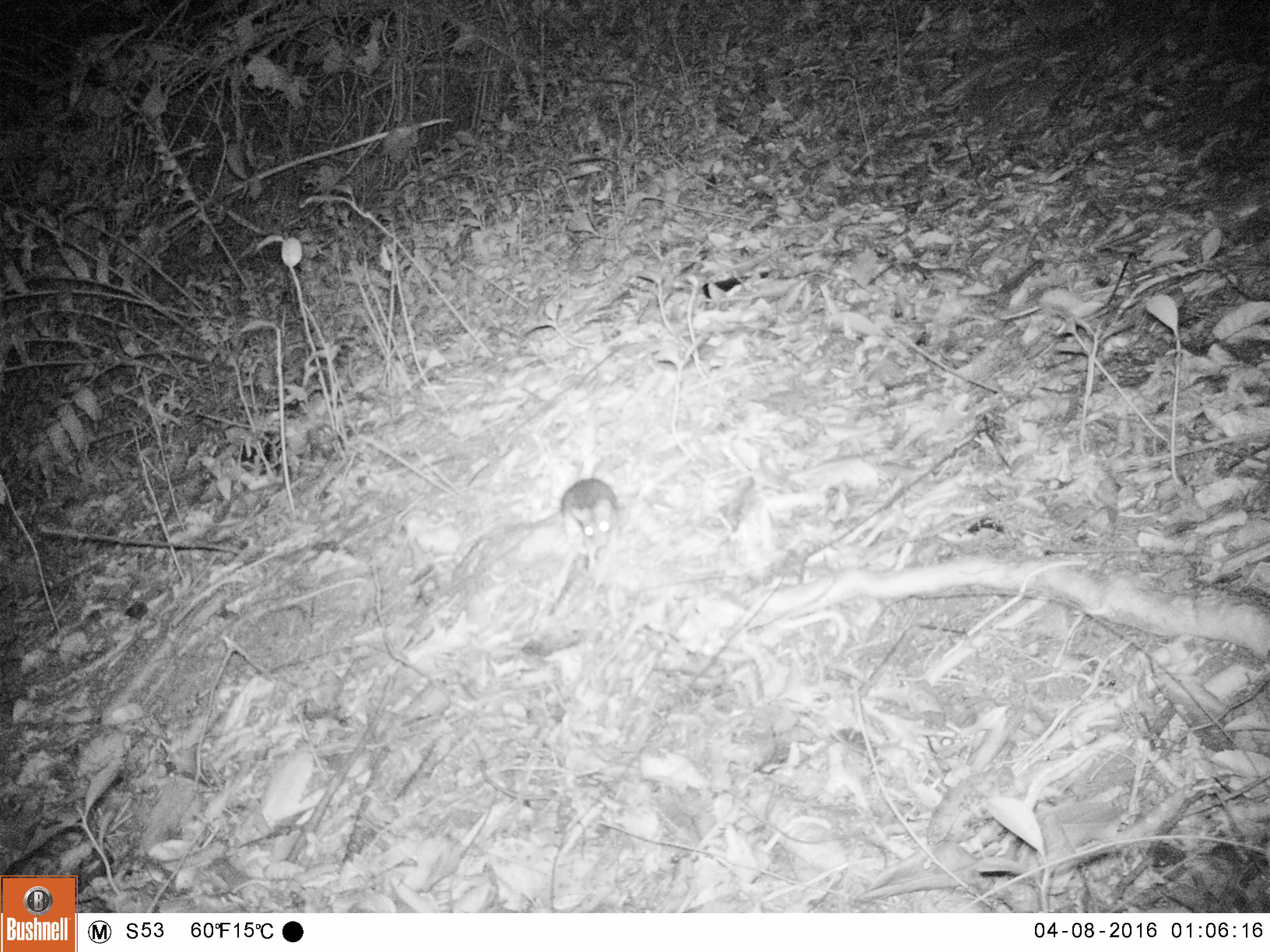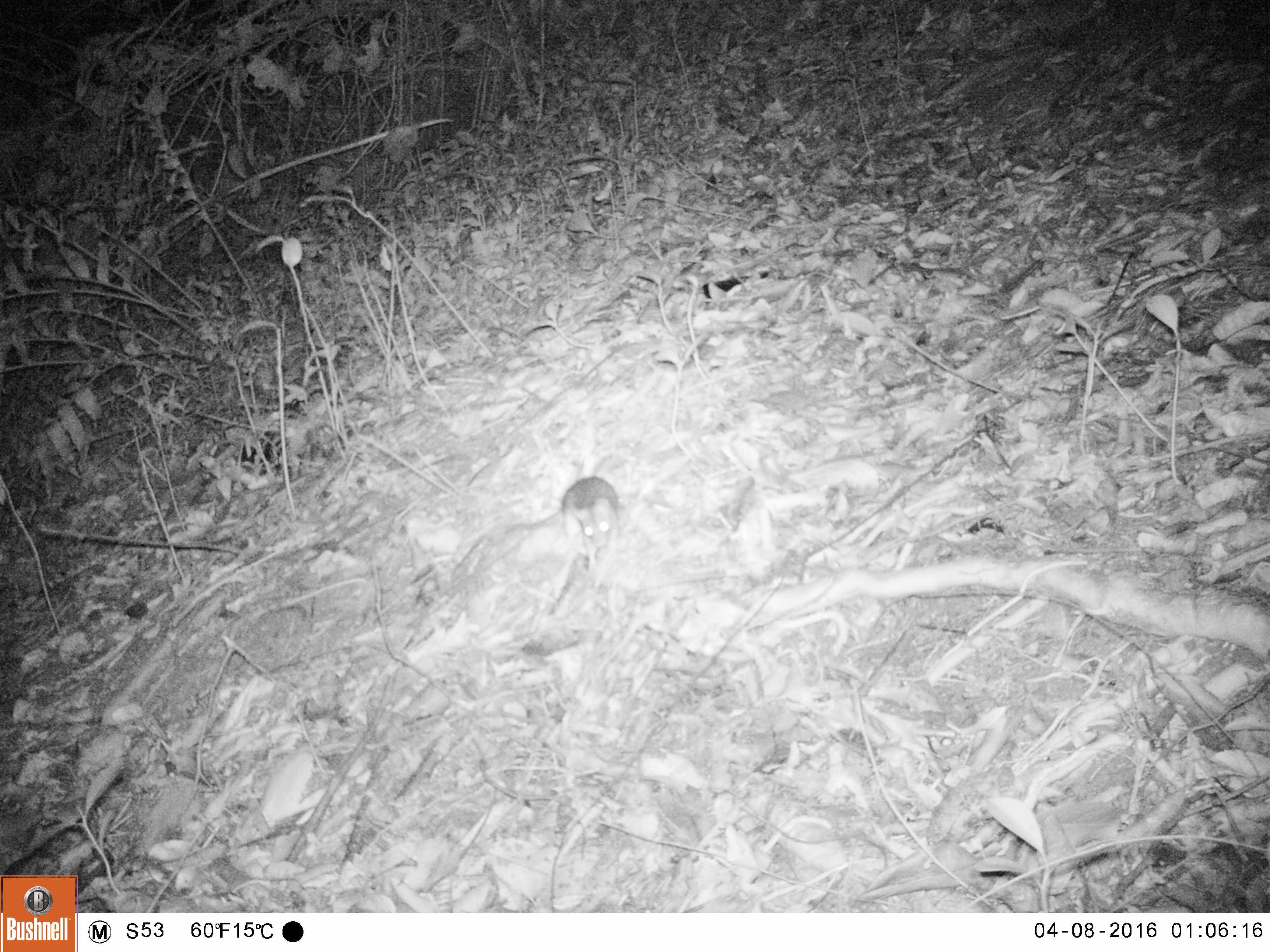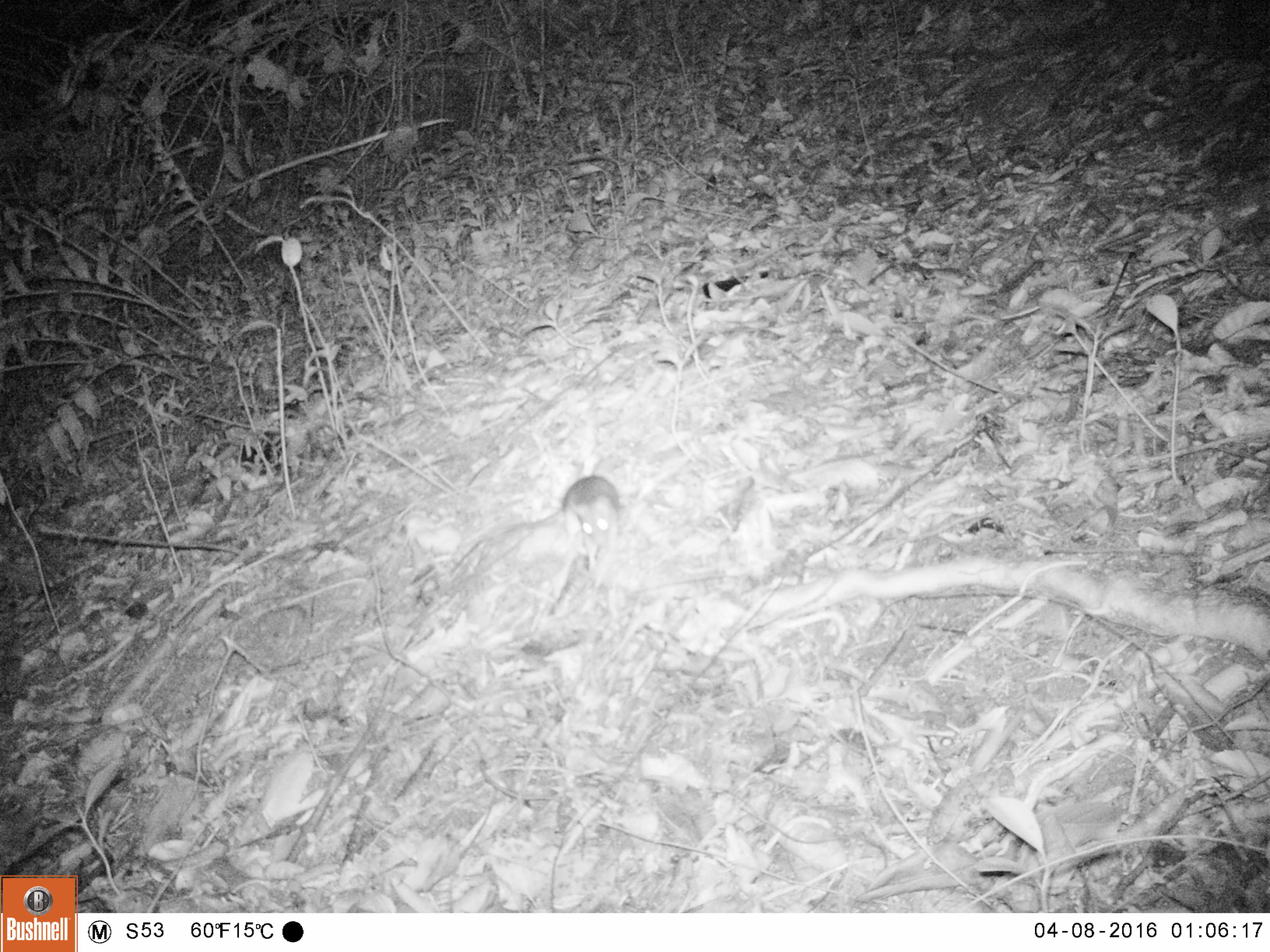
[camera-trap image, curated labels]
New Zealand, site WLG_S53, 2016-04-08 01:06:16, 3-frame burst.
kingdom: Animalia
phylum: Chordata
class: Mammalia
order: Rodentia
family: Muridae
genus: Rattus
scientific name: Rattus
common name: rat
Rat (Rattus).